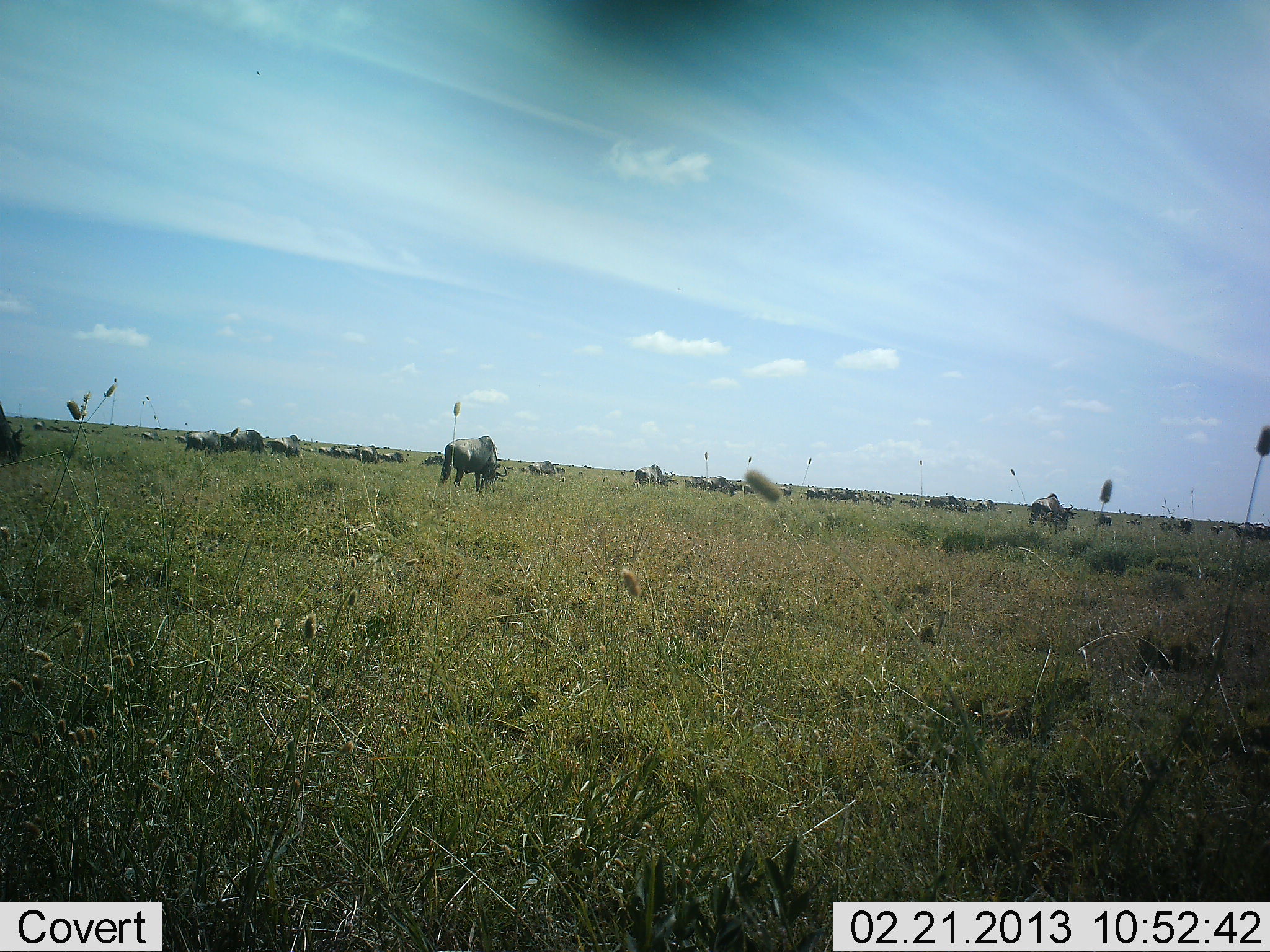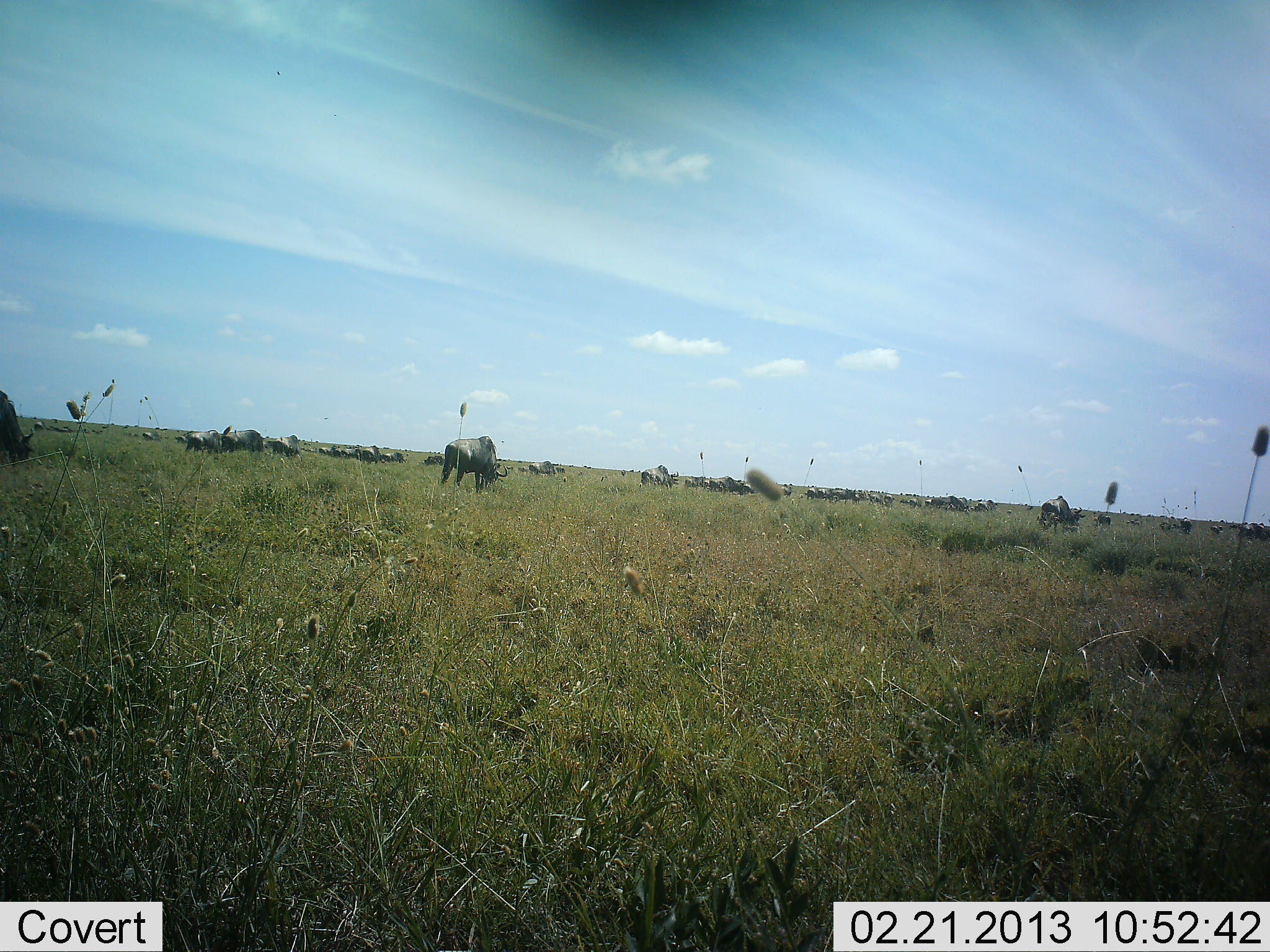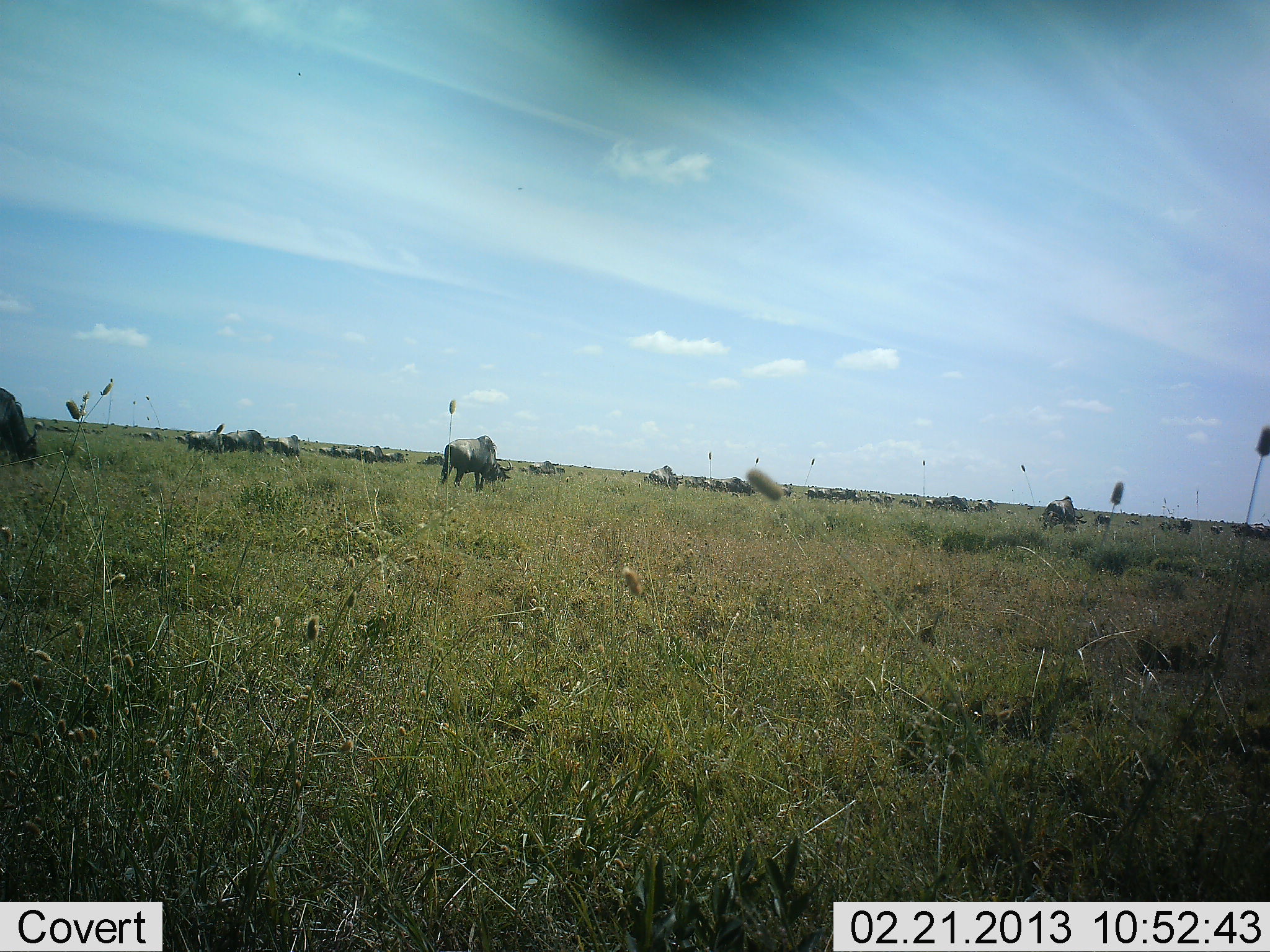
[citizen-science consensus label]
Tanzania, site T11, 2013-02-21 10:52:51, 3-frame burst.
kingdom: Animalia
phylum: Chordata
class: Mammalia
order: Artiodactyla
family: Bovidae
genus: Connochaetes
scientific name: Connochaetes taurinus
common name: blue wildebeest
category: wildebeest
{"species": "wildebeest (blue wildebeest) (Connochaetes taurinus)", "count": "11-50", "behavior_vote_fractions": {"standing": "20%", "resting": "0%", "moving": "20%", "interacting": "0%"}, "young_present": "0%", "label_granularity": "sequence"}